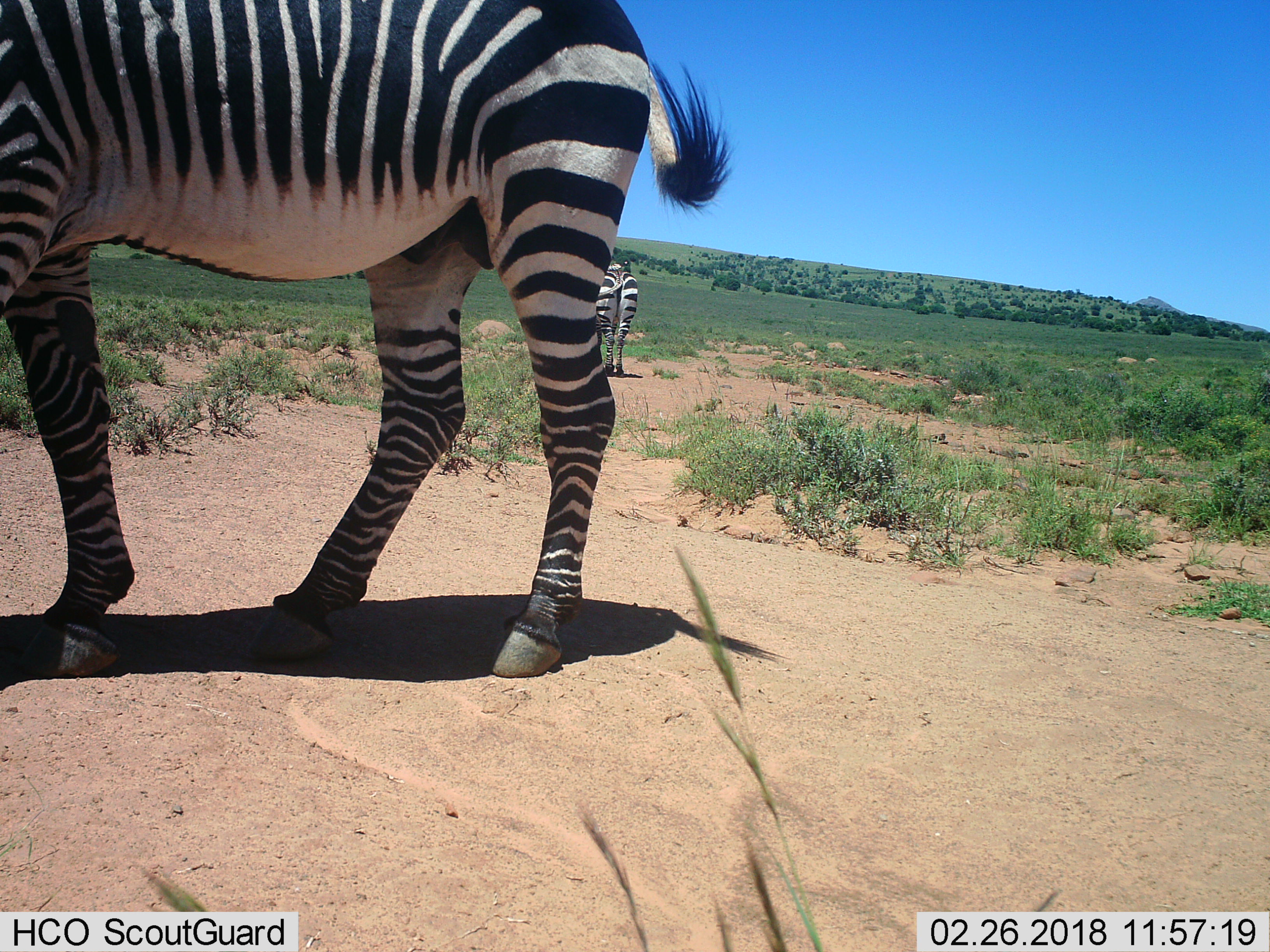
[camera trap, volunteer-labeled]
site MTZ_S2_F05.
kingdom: Animalia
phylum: Chordata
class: Mammalia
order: Perissodactyla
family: Equidae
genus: Equus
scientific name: Equus zebra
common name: mountain zebra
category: zebramountain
Zebramountain (mountain zebra) (Equus zebra), count 2. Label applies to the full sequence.